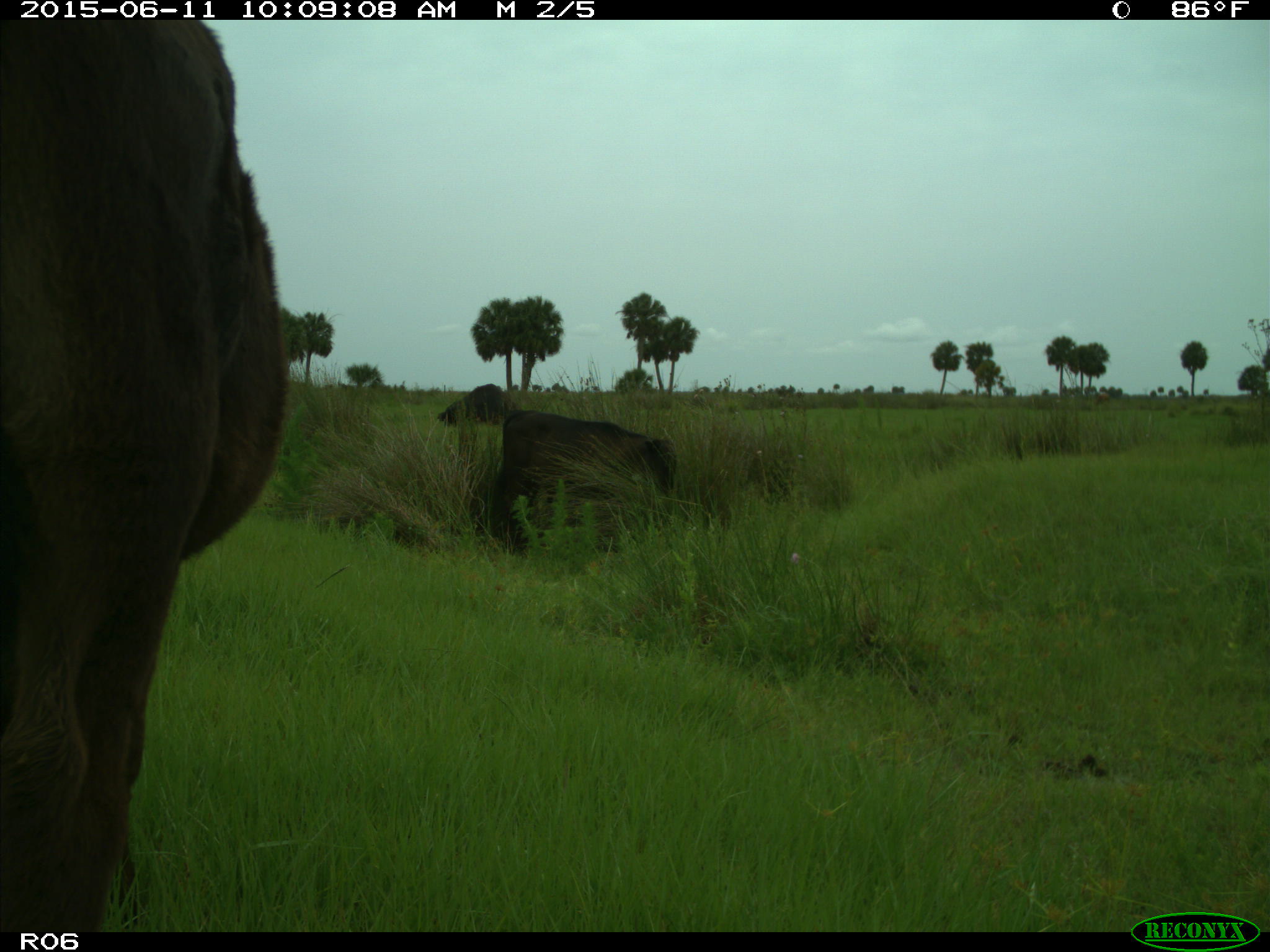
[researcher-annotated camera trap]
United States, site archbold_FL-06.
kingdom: Animalia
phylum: Chordata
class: Mammalia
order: Artiodactyla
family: Bovidae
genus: Bos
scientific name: Bos taurus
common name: domestic cow